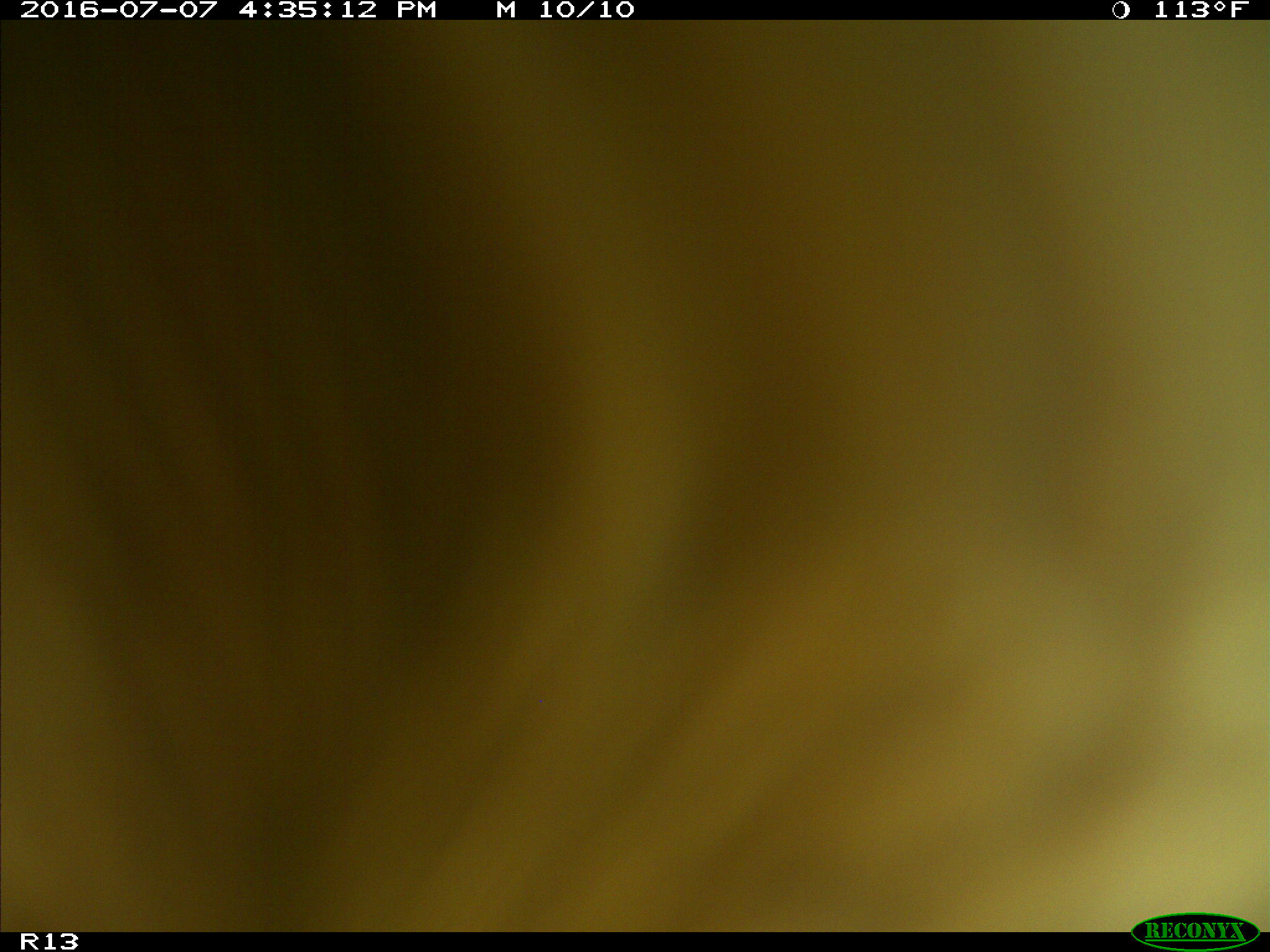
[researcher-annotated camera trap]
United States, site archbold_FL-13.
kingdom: Animalia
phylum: Chordata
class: Mammalia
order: Artiodactyla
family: Bovidae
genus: Bos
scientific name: Bos taurus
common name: domestic cow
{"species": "Bos taurus (domestic cow)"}